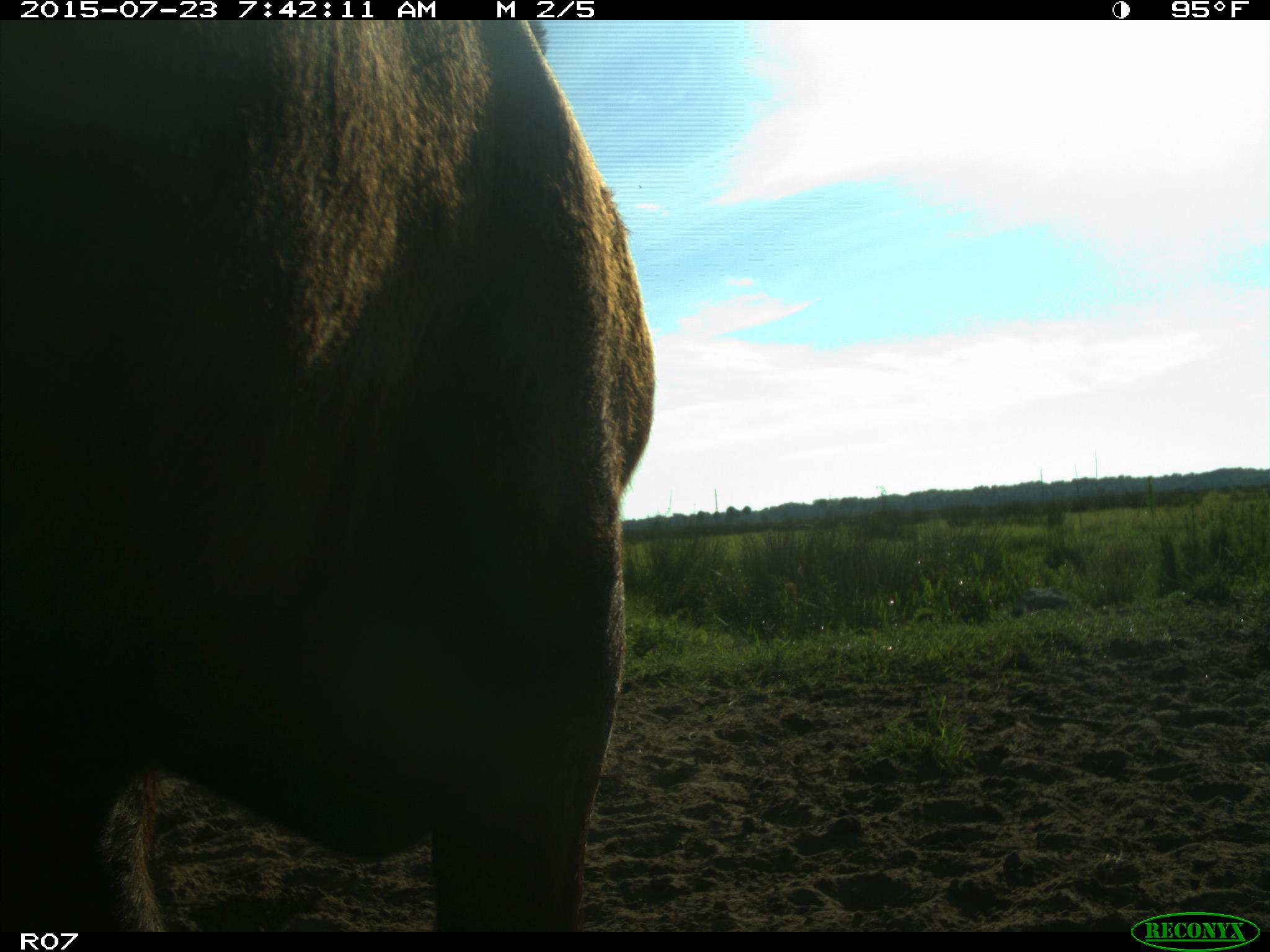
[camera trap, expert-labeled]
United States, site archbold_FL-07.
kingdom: Animalia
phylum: Chordata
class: Mammalia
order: Artiodactyla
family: Bovidae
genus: Bos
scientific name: Bos taurus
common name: domestic cow